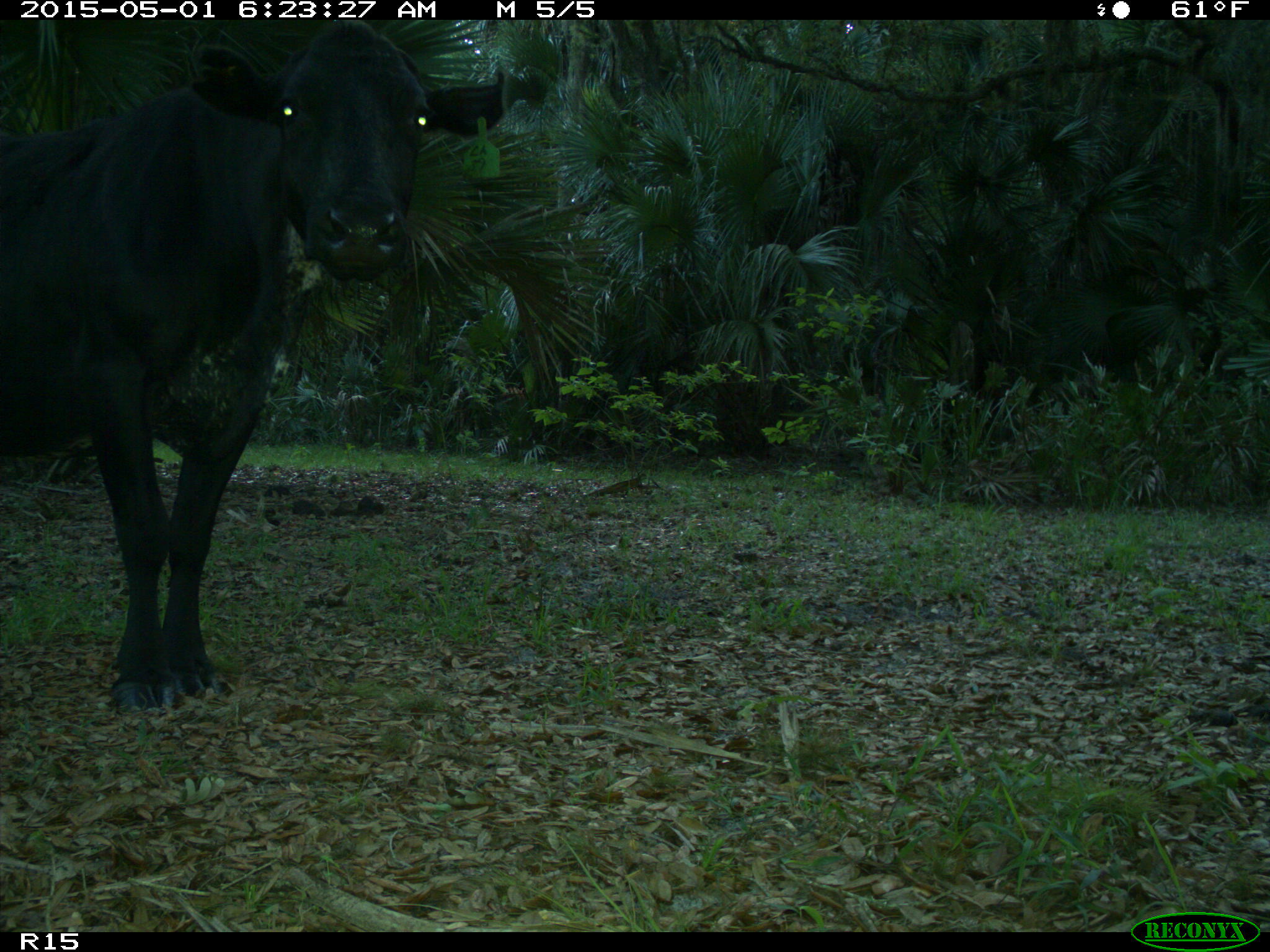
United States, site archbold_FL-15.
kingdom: Animalia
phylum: Chordata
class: Mammalia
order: Artiodactyla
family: Bovidae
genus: Bos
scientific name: Bos taurus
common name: domestic cow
Bos taurus (domestic cow).